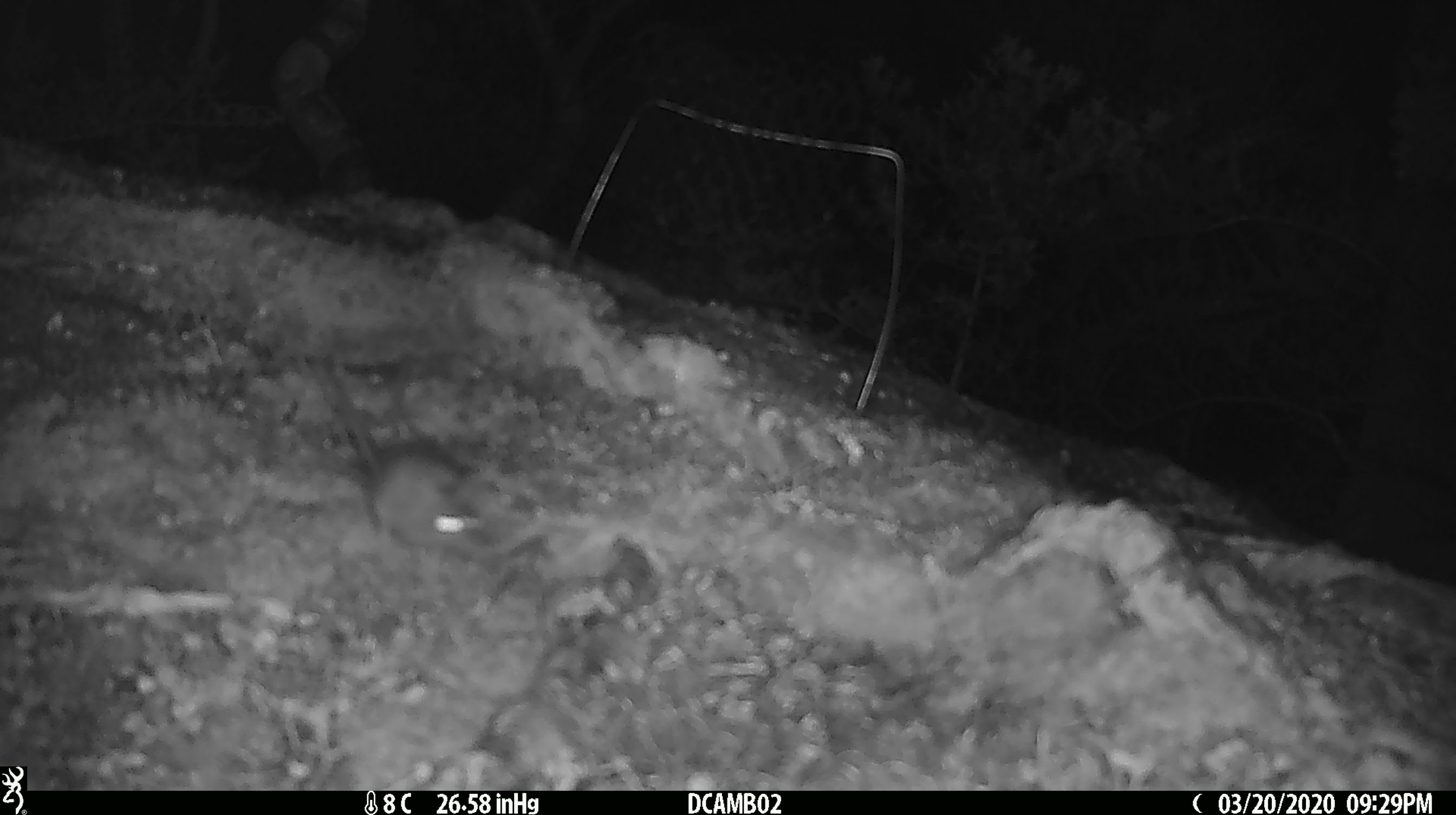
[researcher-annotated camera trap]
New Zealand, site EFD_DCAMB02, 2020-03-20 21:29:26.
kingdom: Animalia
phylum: Chordata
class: Mammalia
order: Rodentia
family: Muridae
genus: Mus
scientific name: Mus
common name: mouse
Mouse (Mus).